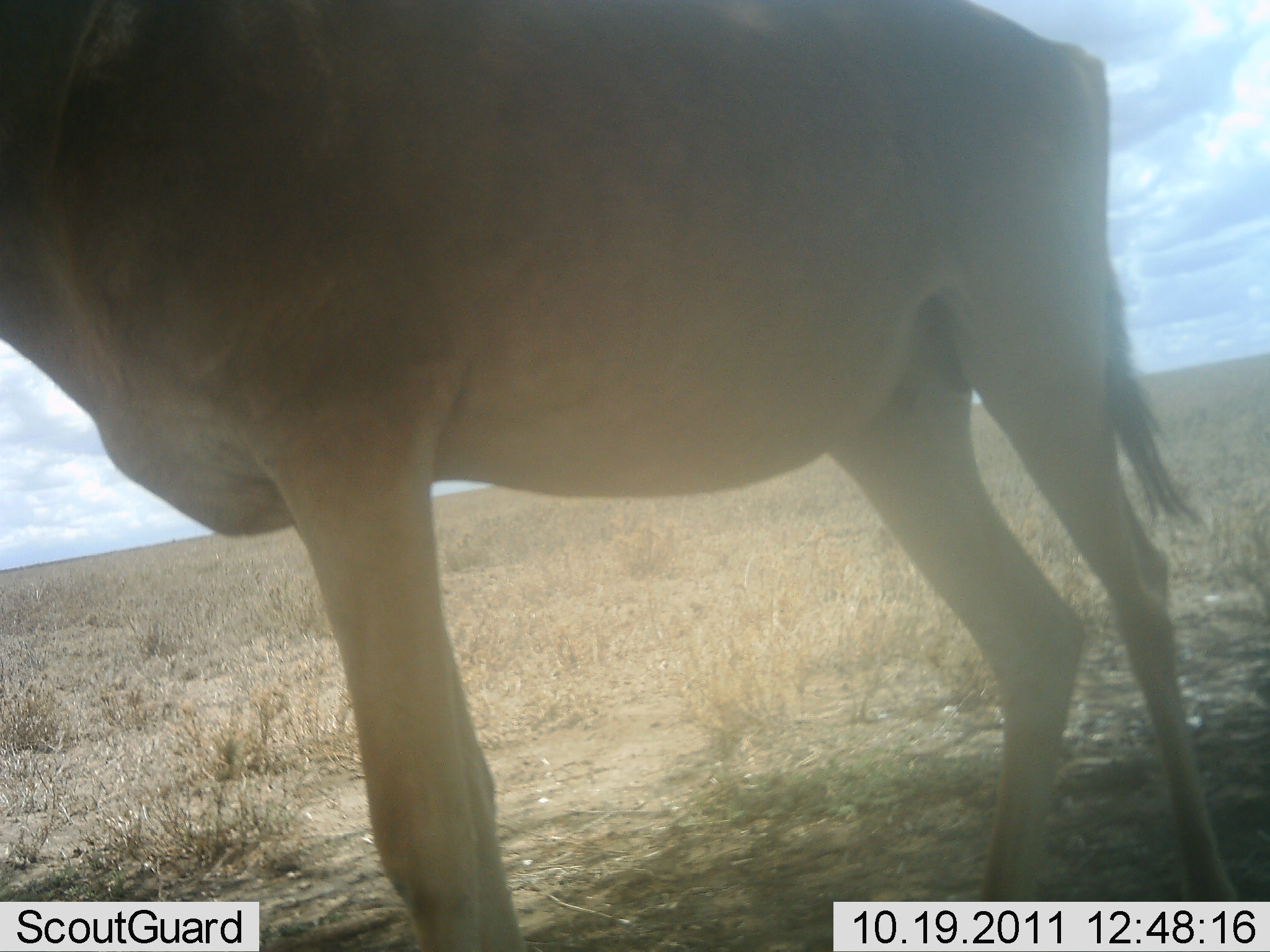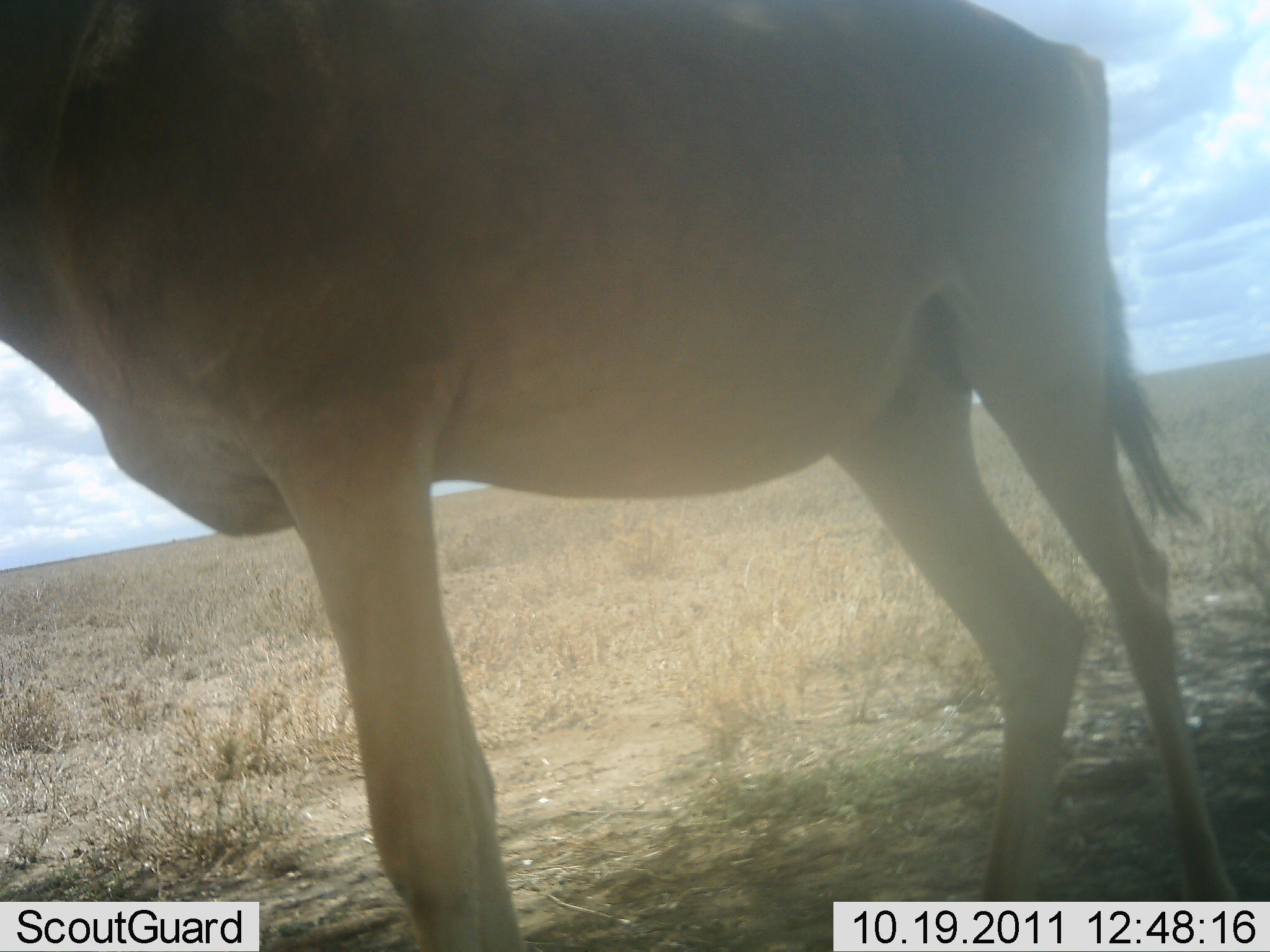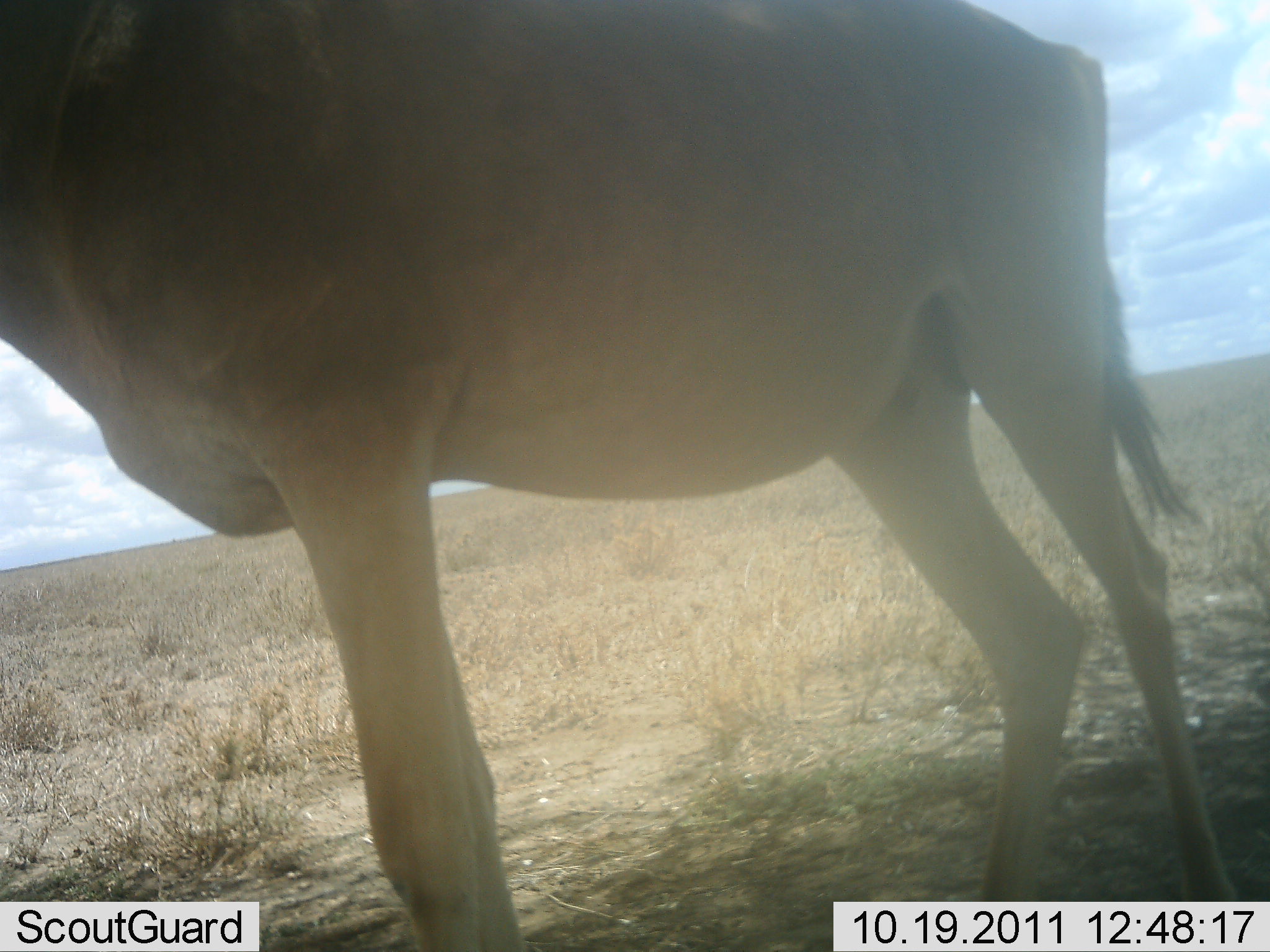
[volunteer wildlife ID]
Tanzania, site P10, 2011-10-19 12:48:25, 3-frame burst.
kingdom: Animalia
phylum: Chordata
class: Mammalia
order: Artiodactyla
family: Bovidae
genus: Alcelaphus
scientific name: Alcelaphus buselaphus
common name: hartebeest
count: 1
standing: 100%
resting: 0%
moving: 0%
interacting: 0%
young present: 0%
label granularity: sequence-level